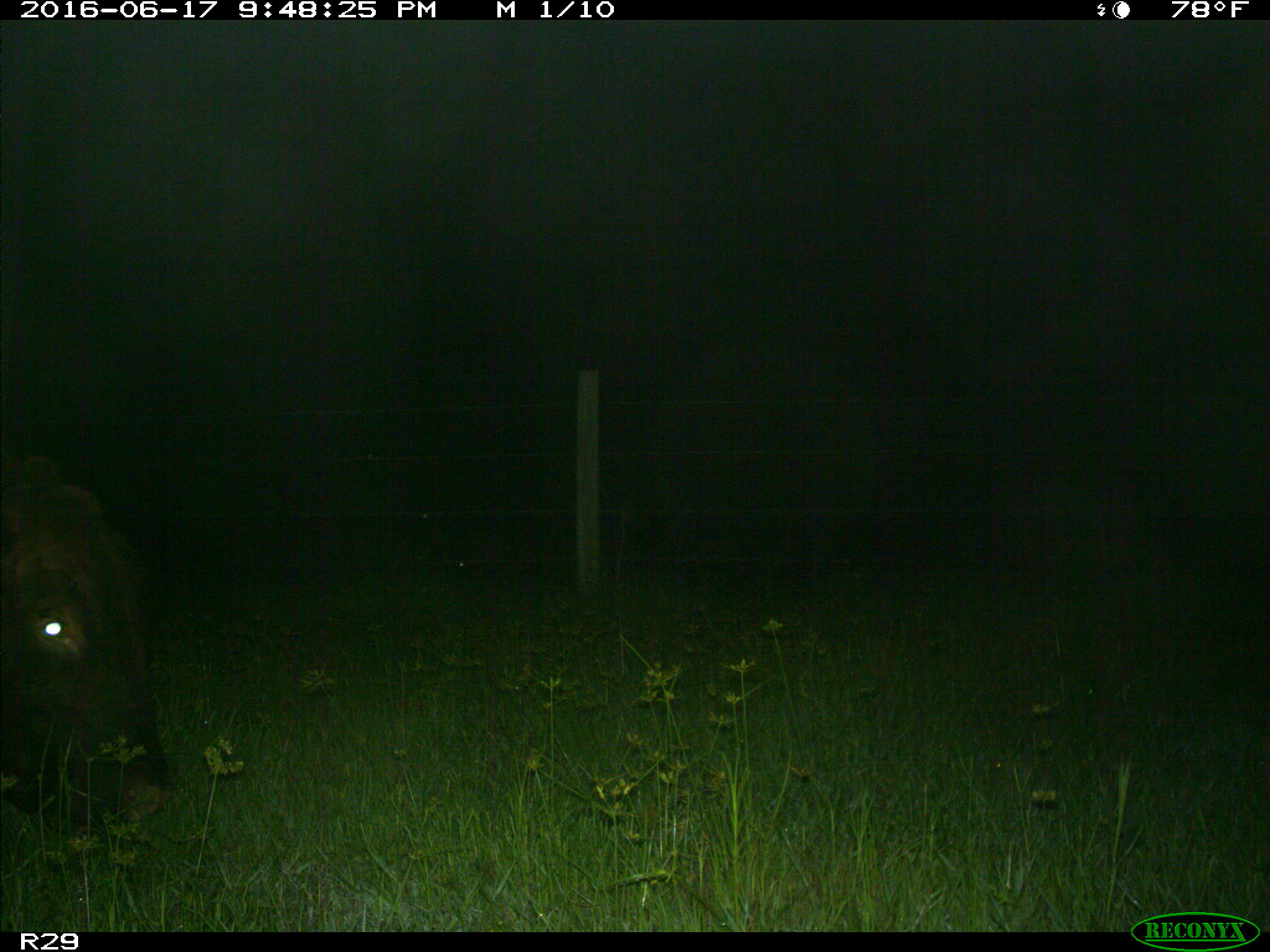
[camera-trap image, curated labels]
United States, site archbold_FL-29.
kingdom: Animalia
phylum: Chordata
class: Mammalia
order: Artiodactyla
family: Bovidae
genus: Bos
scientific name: Bos taurus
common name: domestic cow